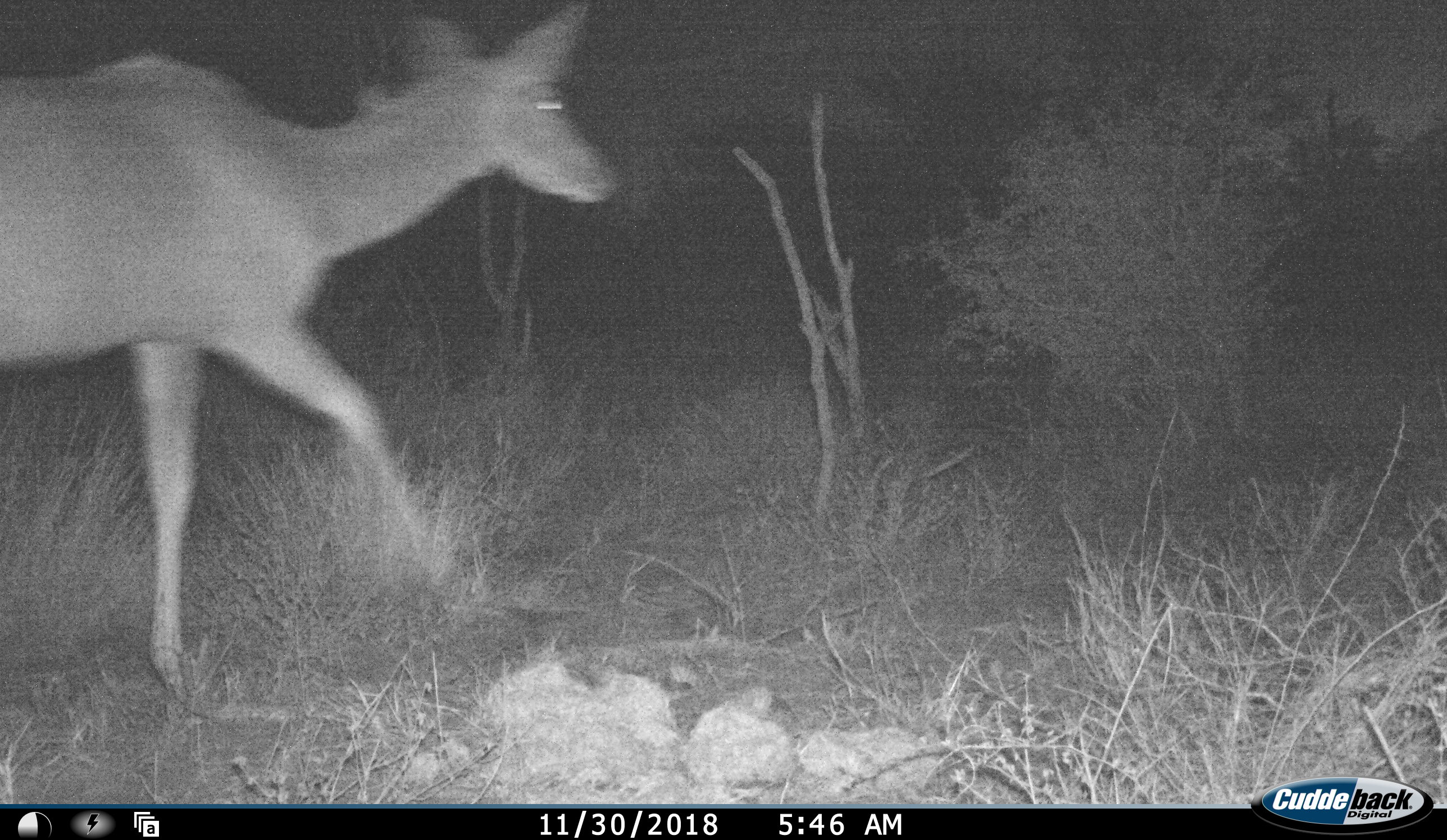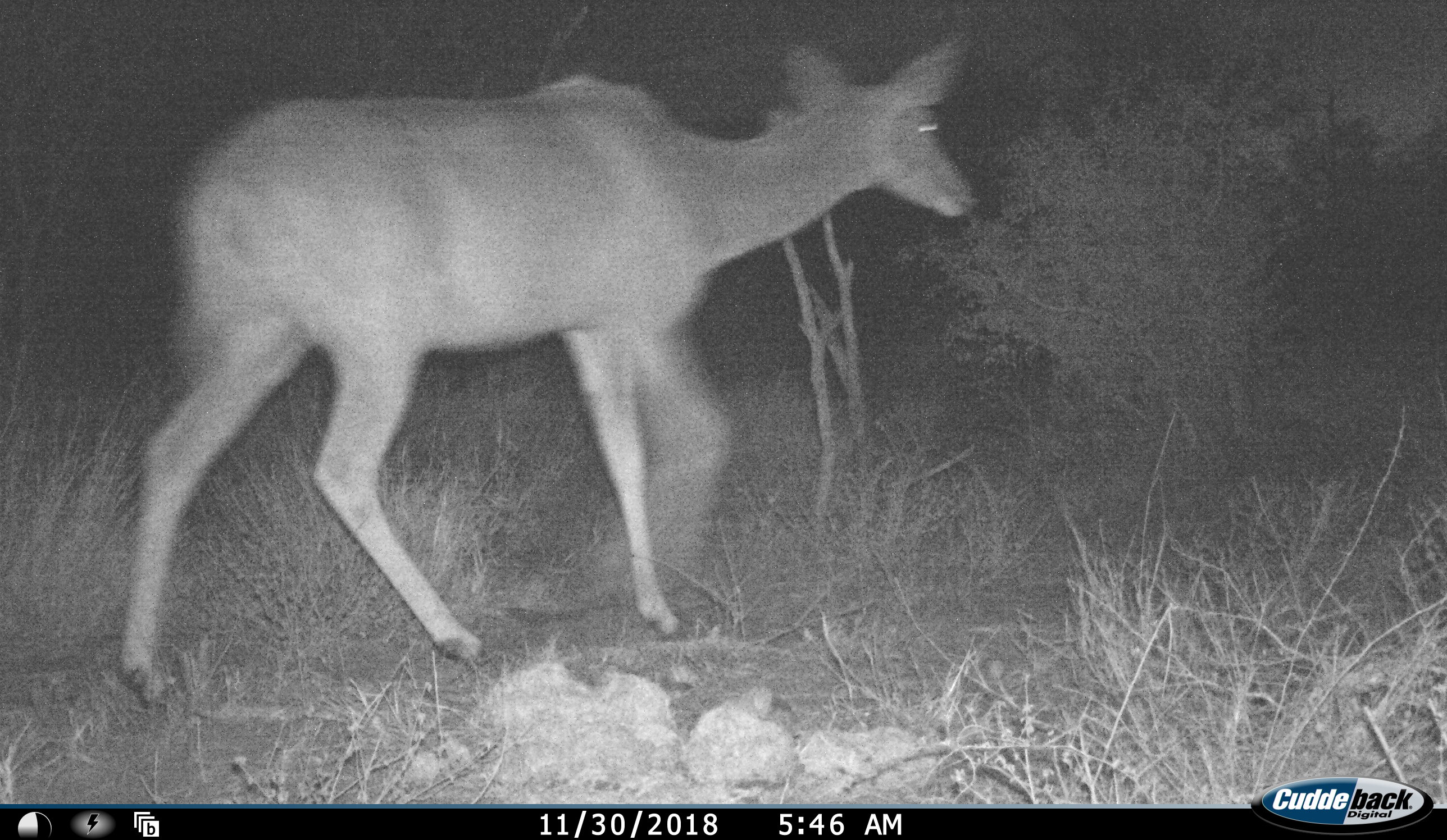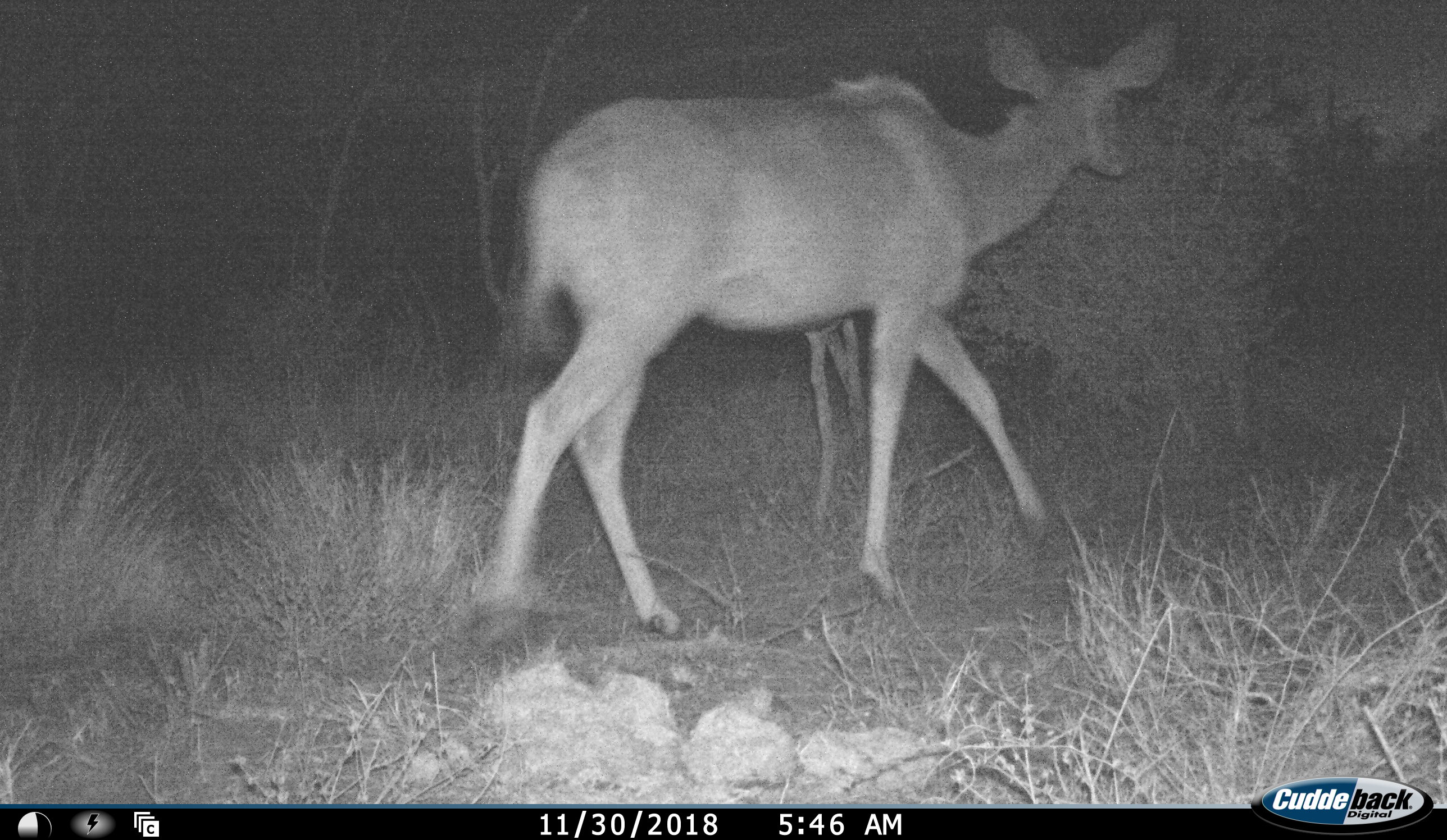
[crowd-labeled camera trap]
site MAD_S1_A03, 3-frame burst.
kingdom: Animalia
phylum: Chordata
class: Mammalia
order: Artiodactyla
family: Bovidae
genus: Tragelaphus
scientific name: Tragelaphus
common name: kudu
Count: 1.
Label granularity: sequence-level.